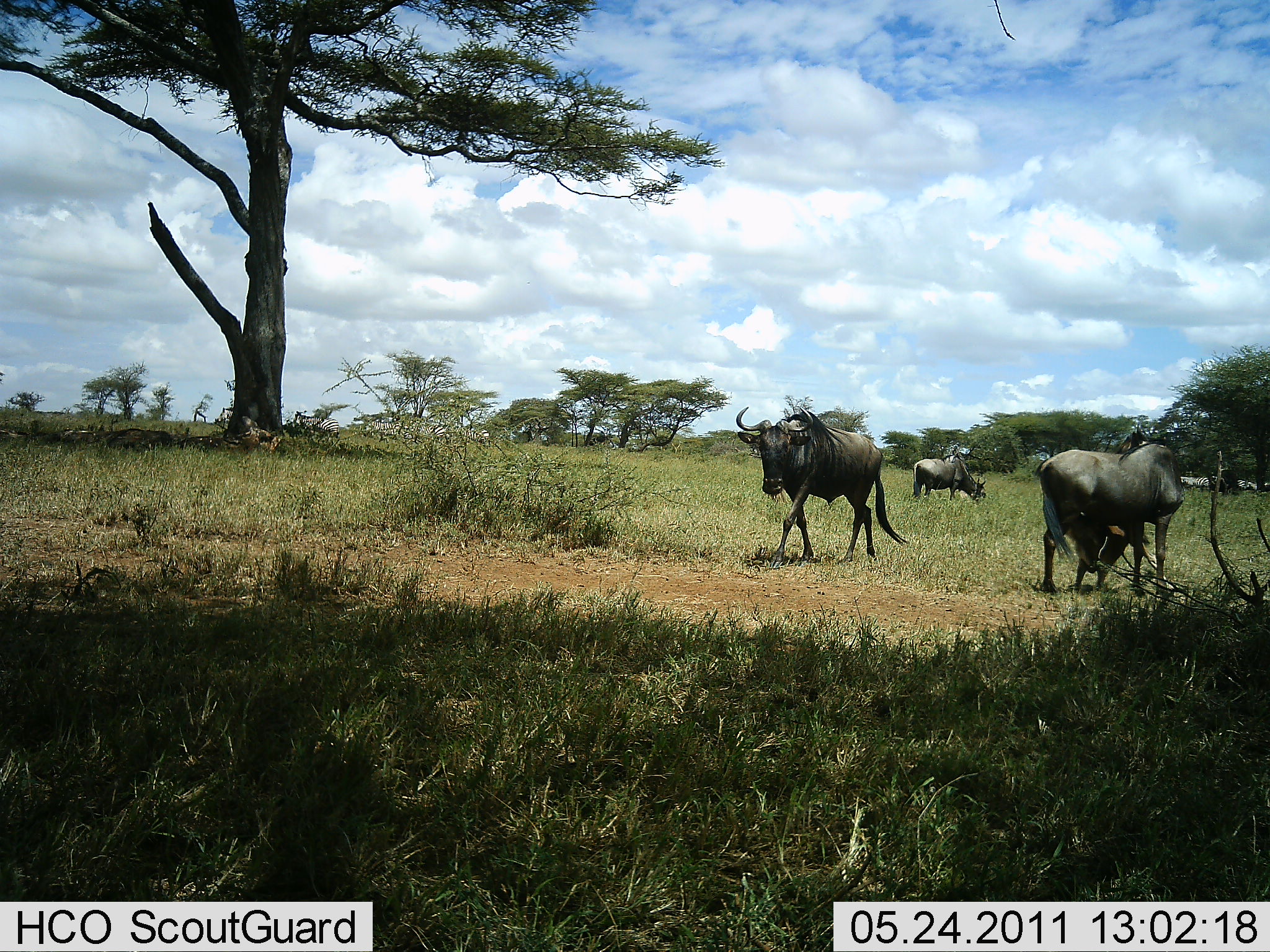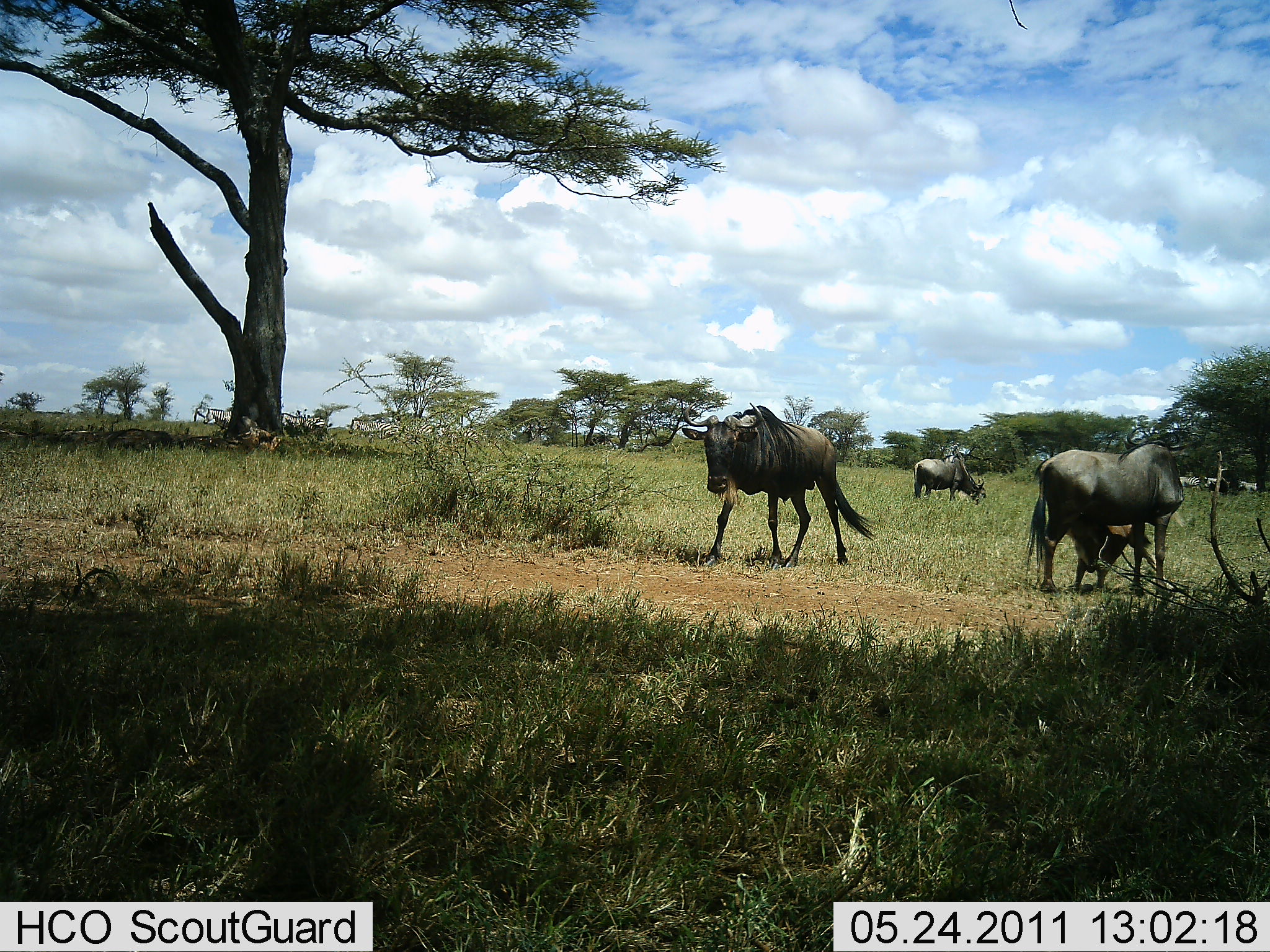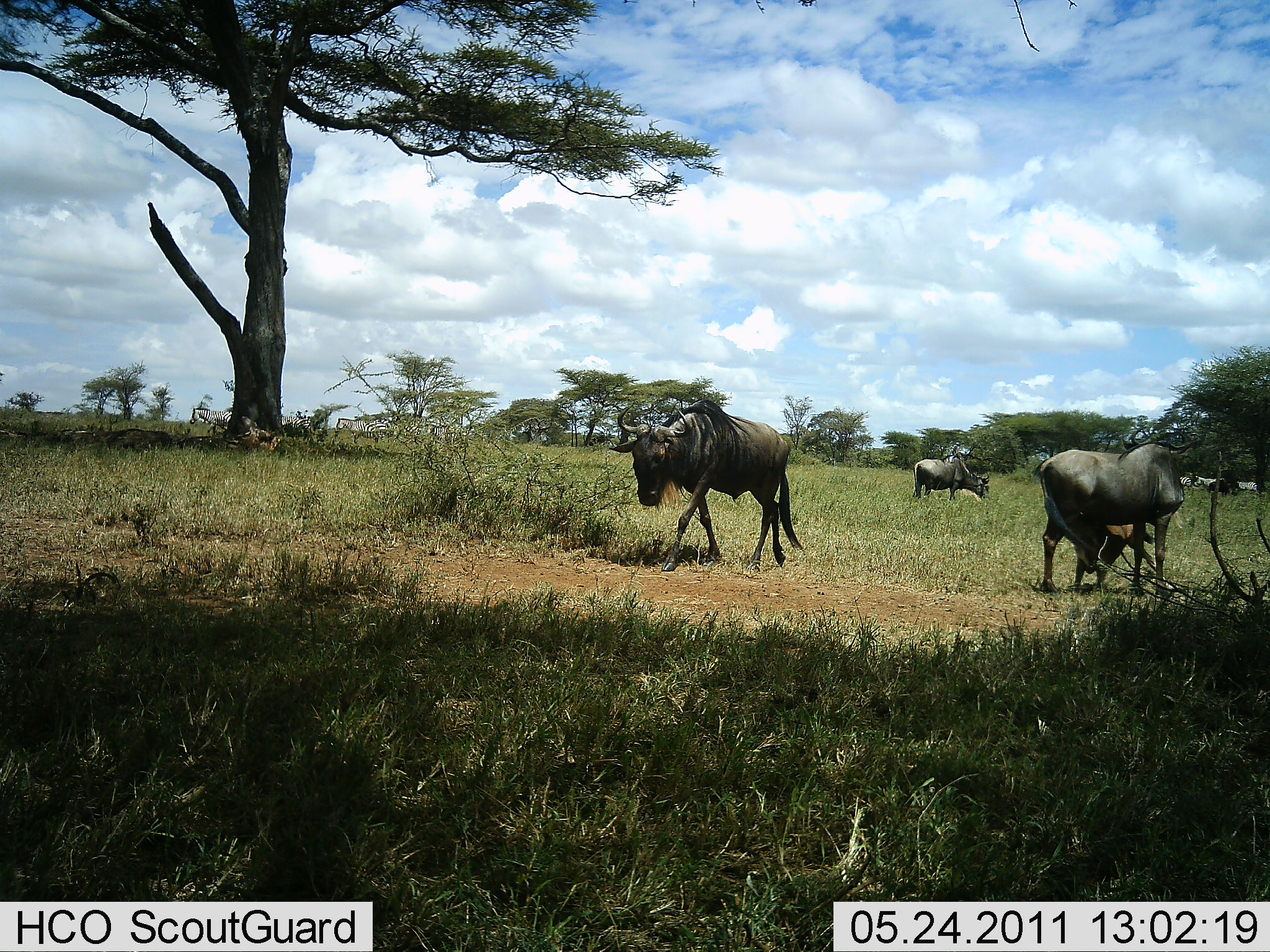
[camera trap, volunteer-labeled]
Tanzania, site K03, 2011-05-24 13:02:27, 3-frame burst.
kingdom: Animalia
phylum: Chordata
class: Mammalia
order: Artiodactyla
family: Bovidae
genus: Connochaetes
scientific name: Connochaetes taurinus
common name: blue wildebeest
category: wildebeest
Wildebeest (blue wildebeest) (Connochaetes taurinus), count 3. Behavior (volunteer vote fractions): standing 58%, resting 0%, moving 75%, interacting 17%. Young present (vote fraction): 33%. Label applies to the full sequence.